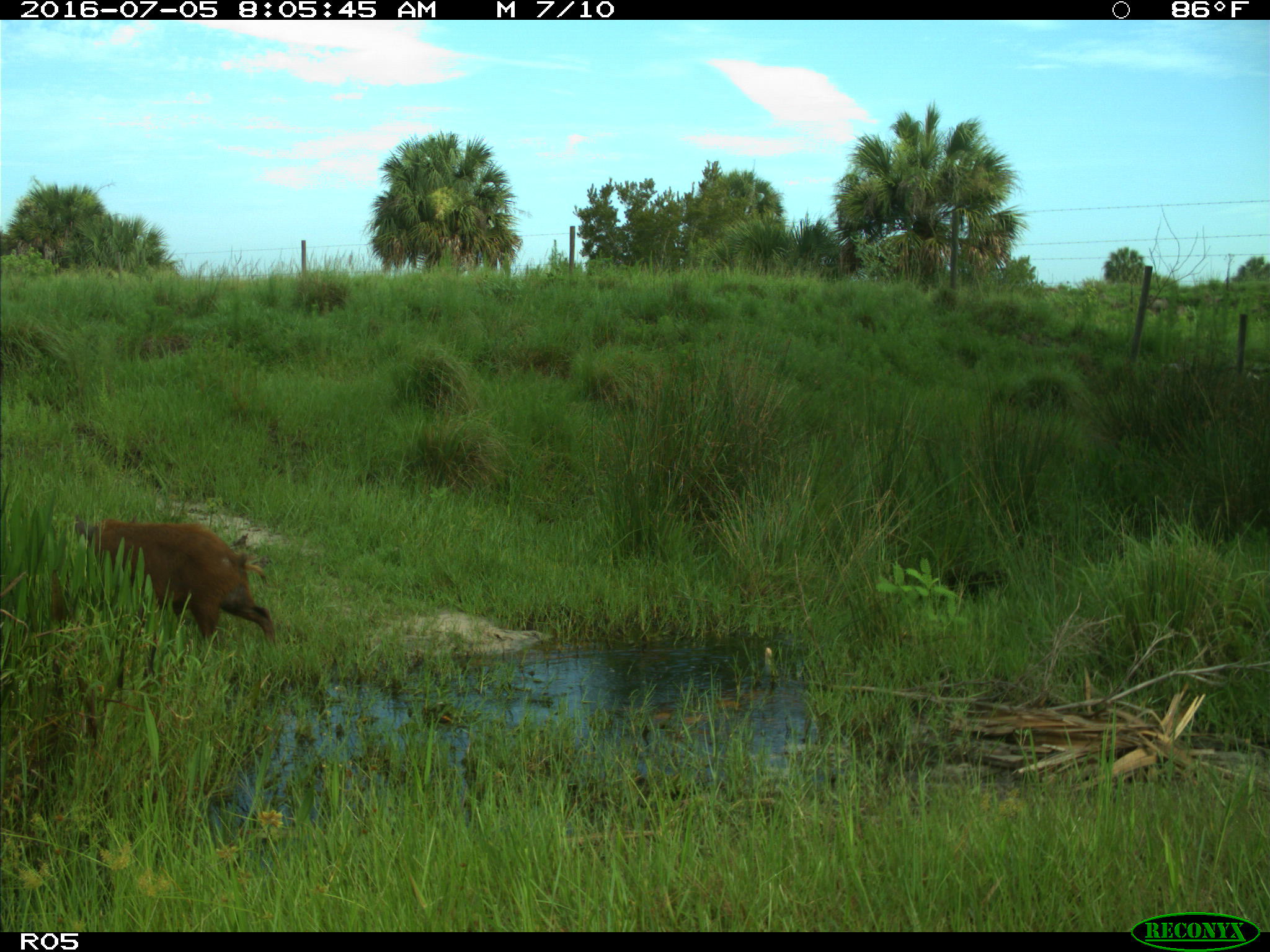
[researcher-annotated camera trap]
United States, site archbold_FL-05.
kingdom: Animalia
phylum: Chordata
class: Mammalia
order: Artiodactyla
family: Suidae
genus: Sus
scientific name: Sus scrofa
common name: wild boar